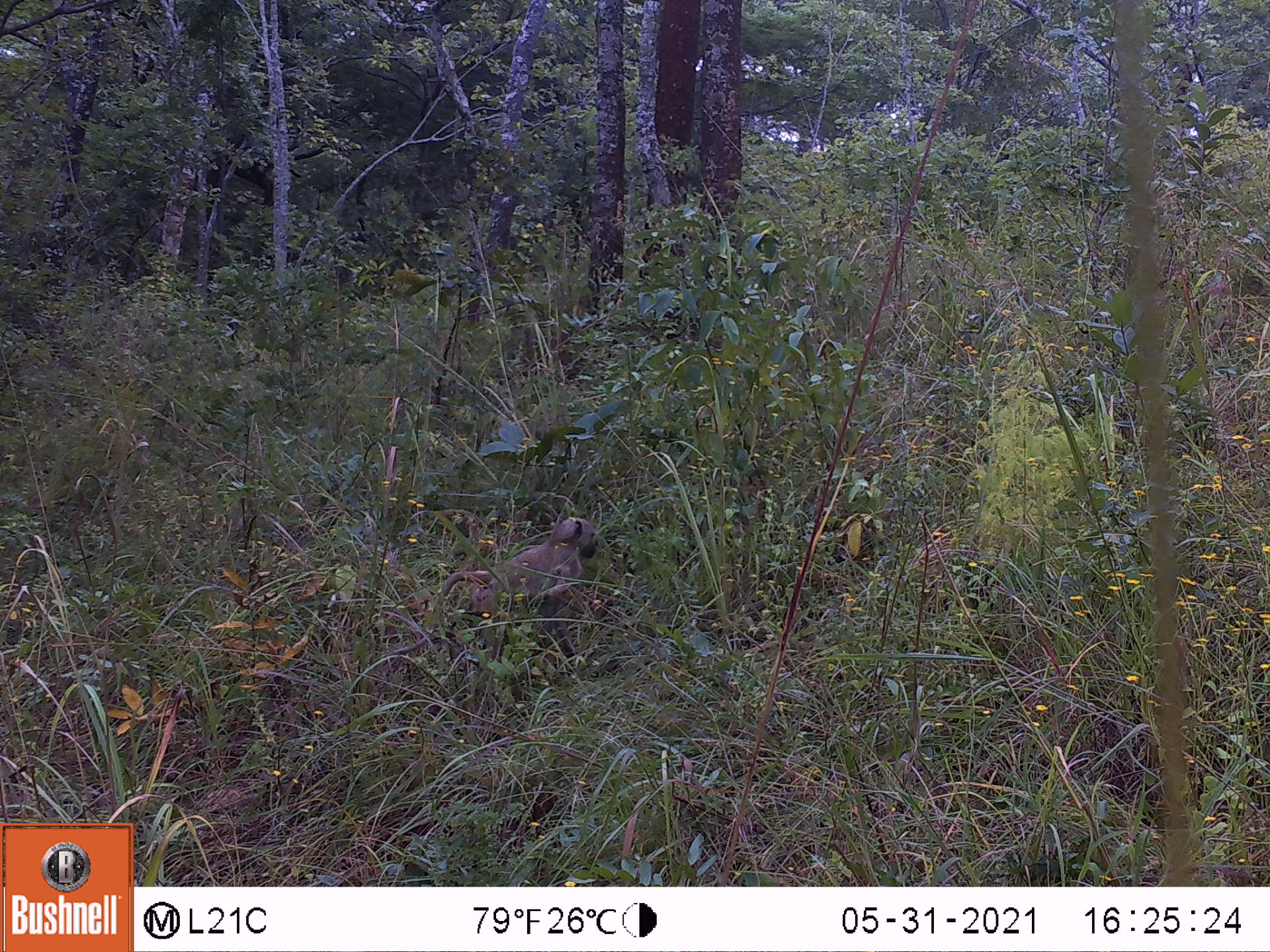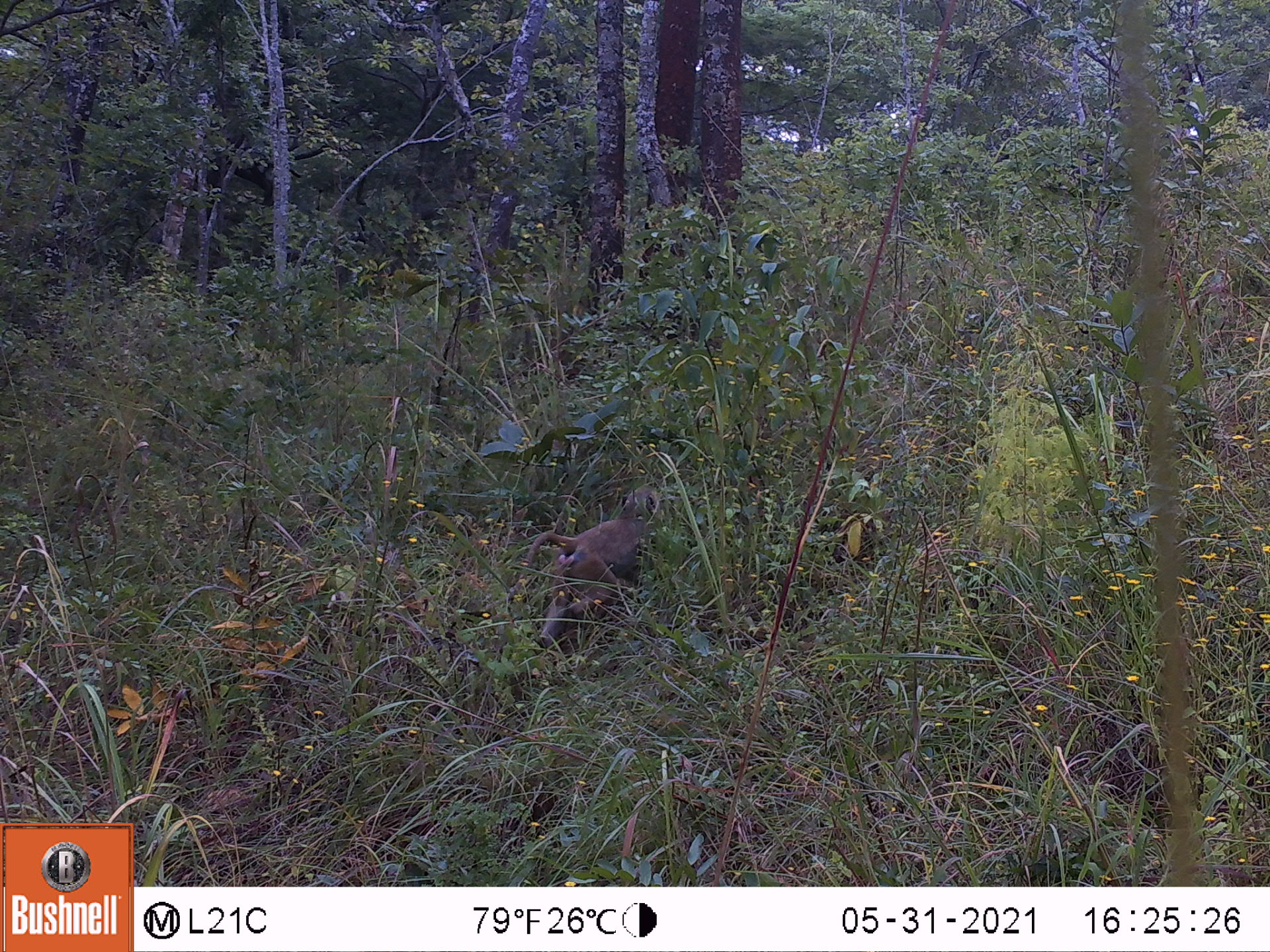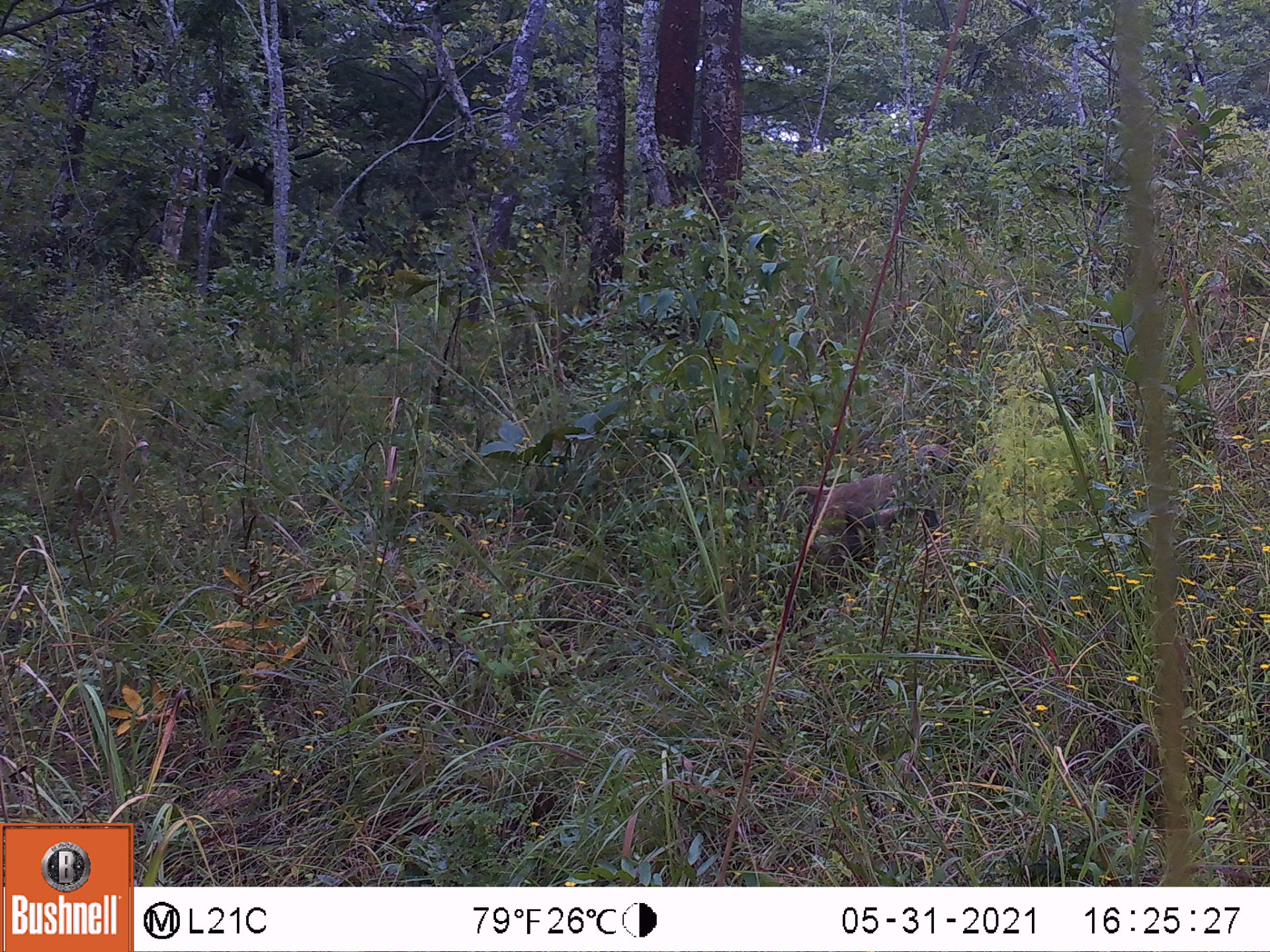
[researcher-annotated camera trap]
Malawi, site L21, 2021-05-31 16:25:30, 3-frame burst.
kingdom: Animalia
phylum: Chordata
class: Mammalia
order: Primates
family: Cercopithecidae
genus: Papio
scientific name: Papio cynocephalus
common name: yellow baboon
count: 1